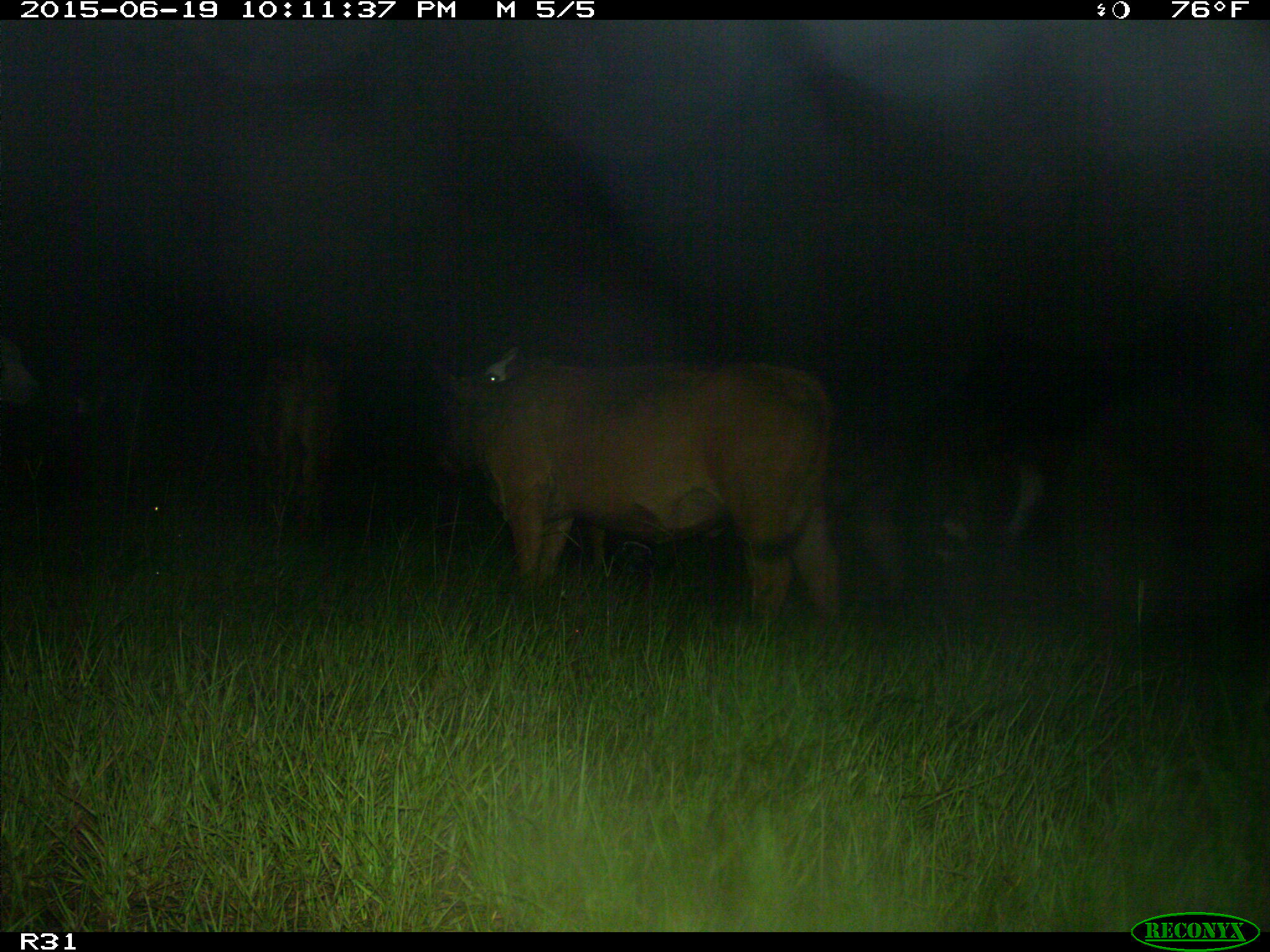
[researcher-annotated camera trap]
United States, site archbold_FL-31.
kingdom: Animalia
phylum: Chordata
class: Mammalia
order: Artiodactyla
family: Bovidae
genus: Bos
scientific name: Bos taurus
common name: domestic cow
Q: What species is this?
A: Bos taurus (domestic cow).